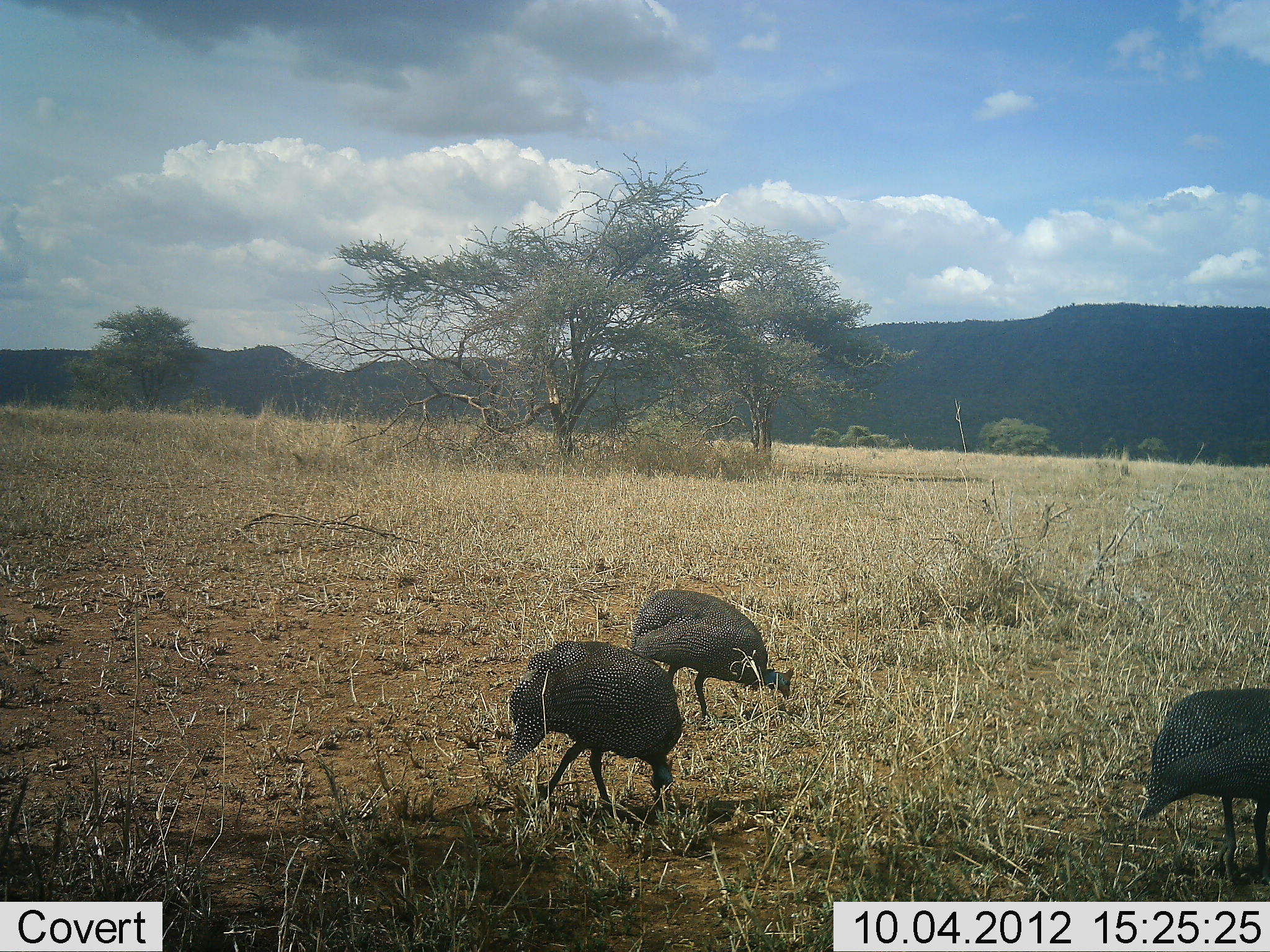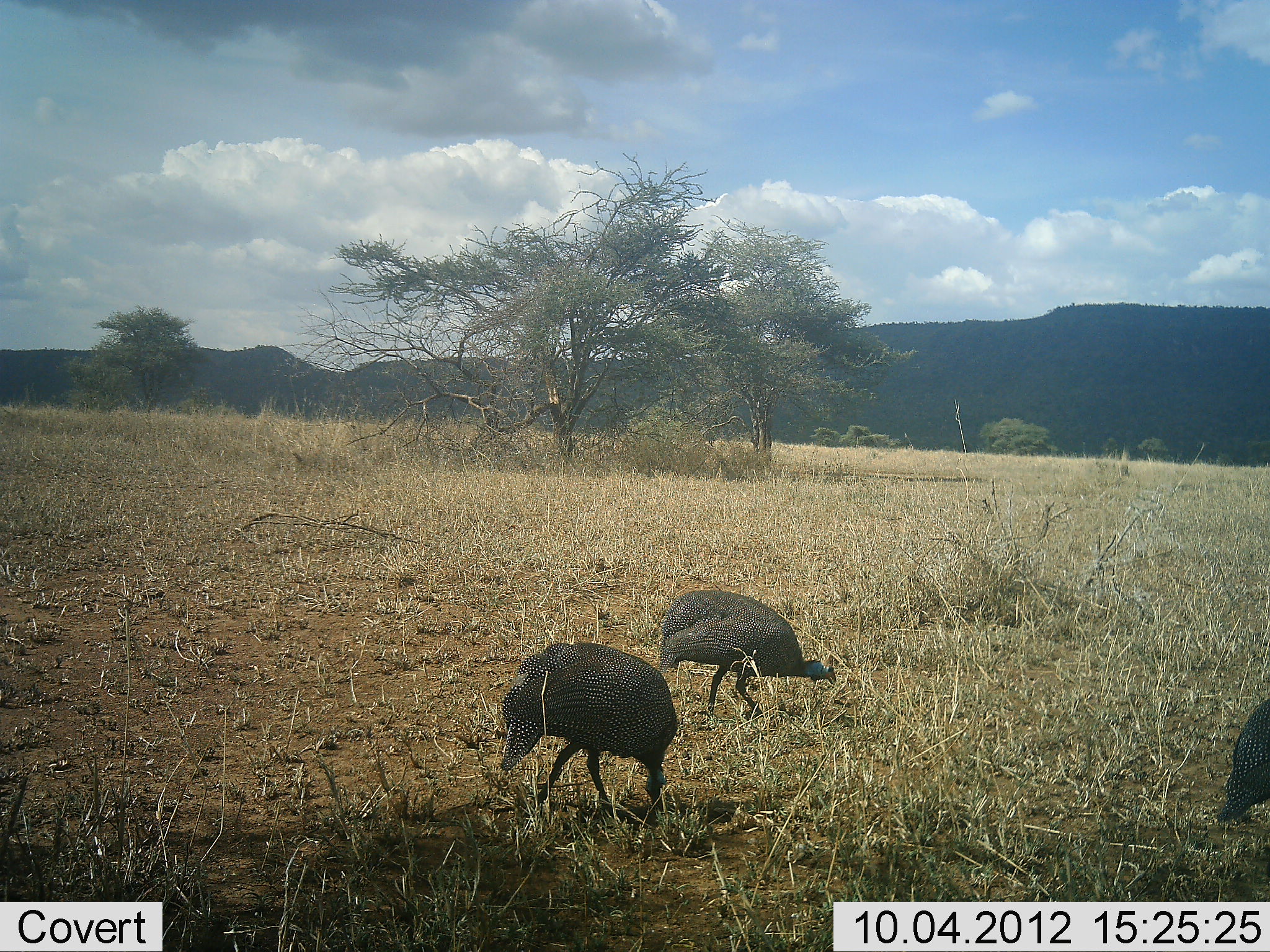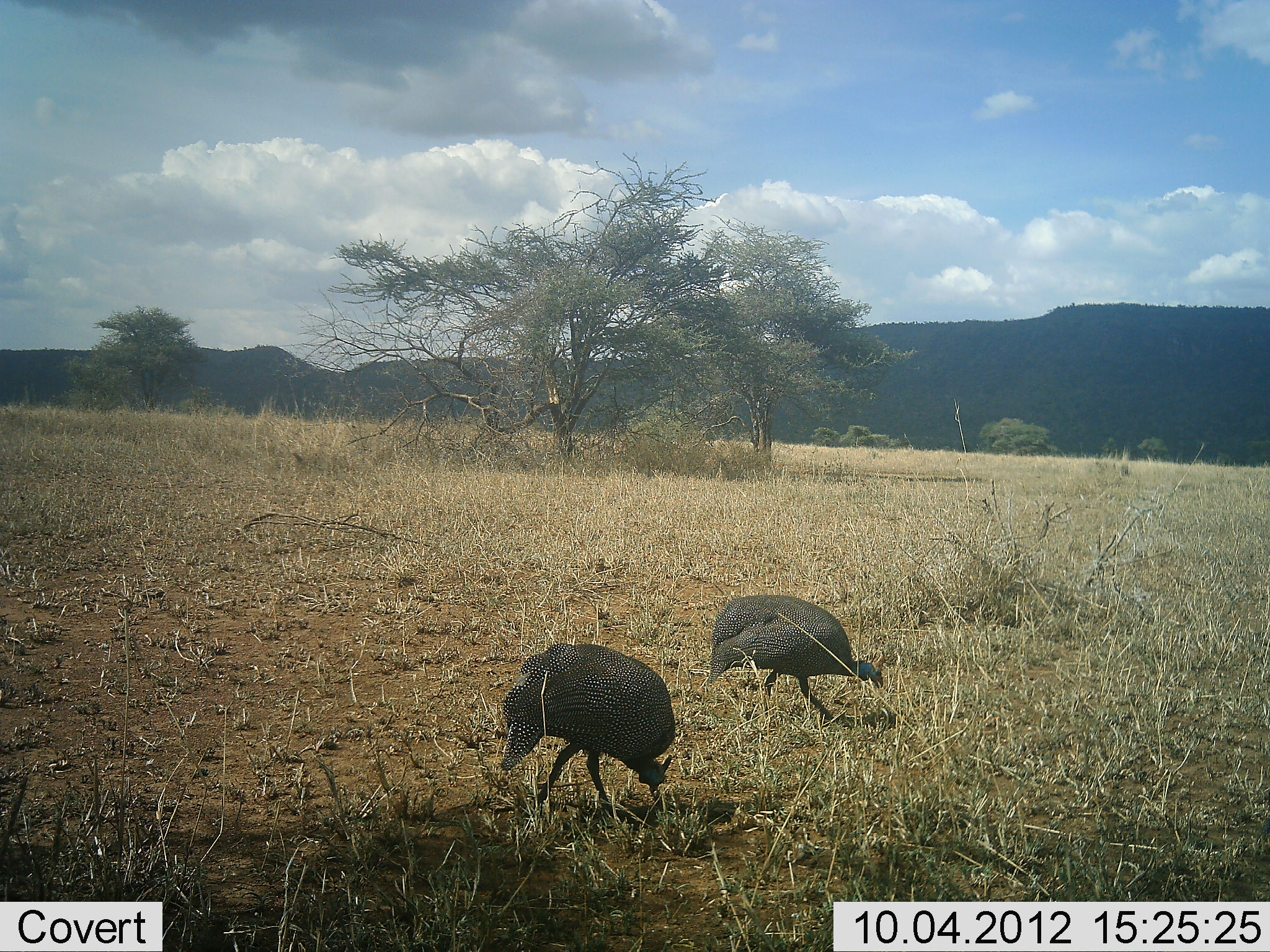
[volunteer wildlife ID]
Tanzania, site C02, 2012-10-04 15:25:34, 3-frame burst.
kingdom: Animalia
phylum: Chordata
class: Aves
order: Galliformes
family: Numididae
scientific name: Numididae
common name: guinea fowl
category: guineafowl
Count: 3.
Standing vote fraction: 10%.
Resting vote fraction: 0%.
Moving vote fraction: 40%.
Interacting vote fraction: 0%.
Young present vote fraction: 0%.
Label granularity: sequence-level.